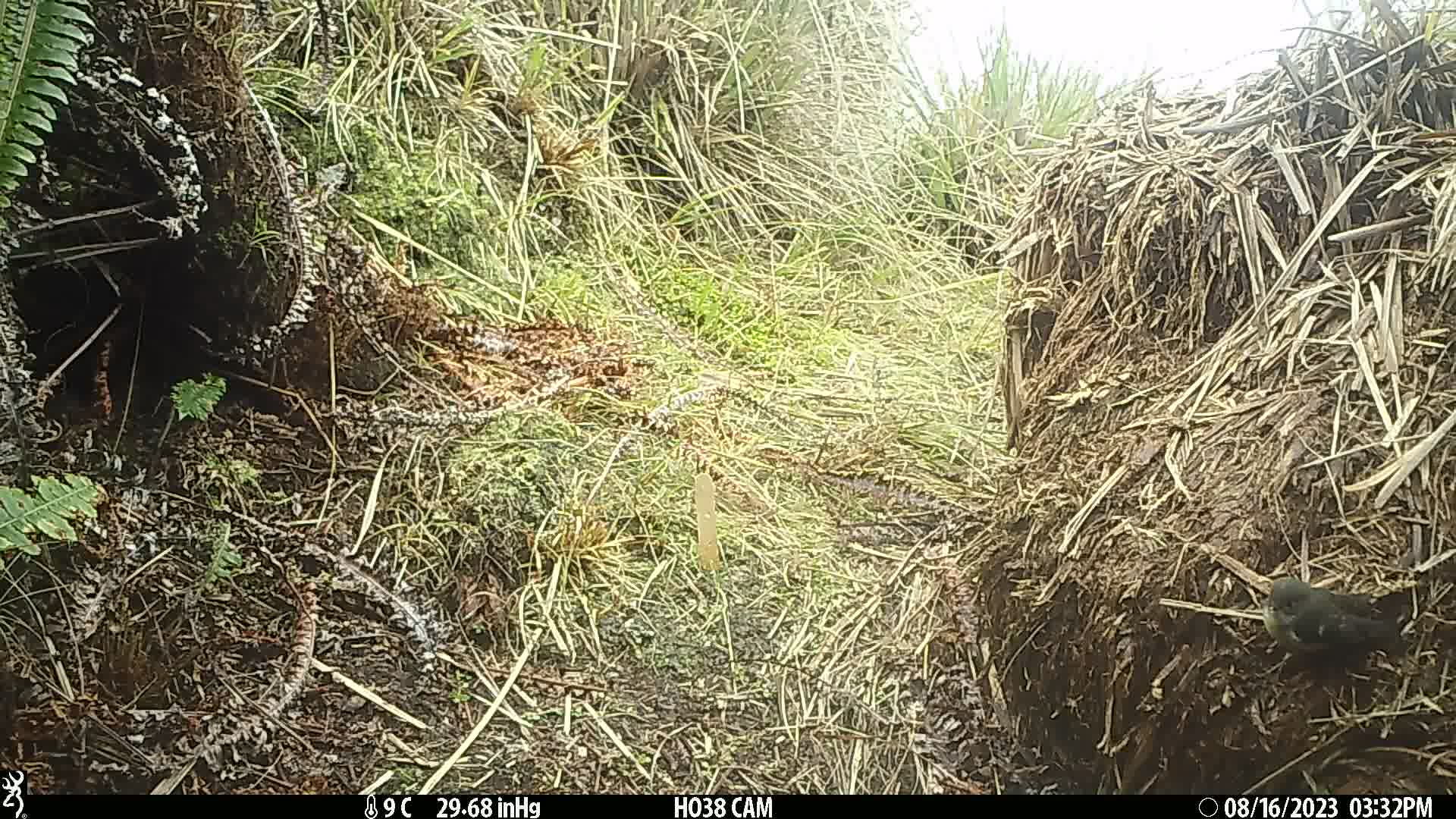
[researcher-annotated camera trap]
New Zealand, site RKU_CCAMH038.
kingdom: Animalia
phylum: Chordata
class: Aves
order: Passeriformes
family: Petroicidae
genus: Petroica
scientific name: Petroica macrocephala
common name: tomtit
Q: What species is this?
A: Tomtit (Petroica macrocephala).